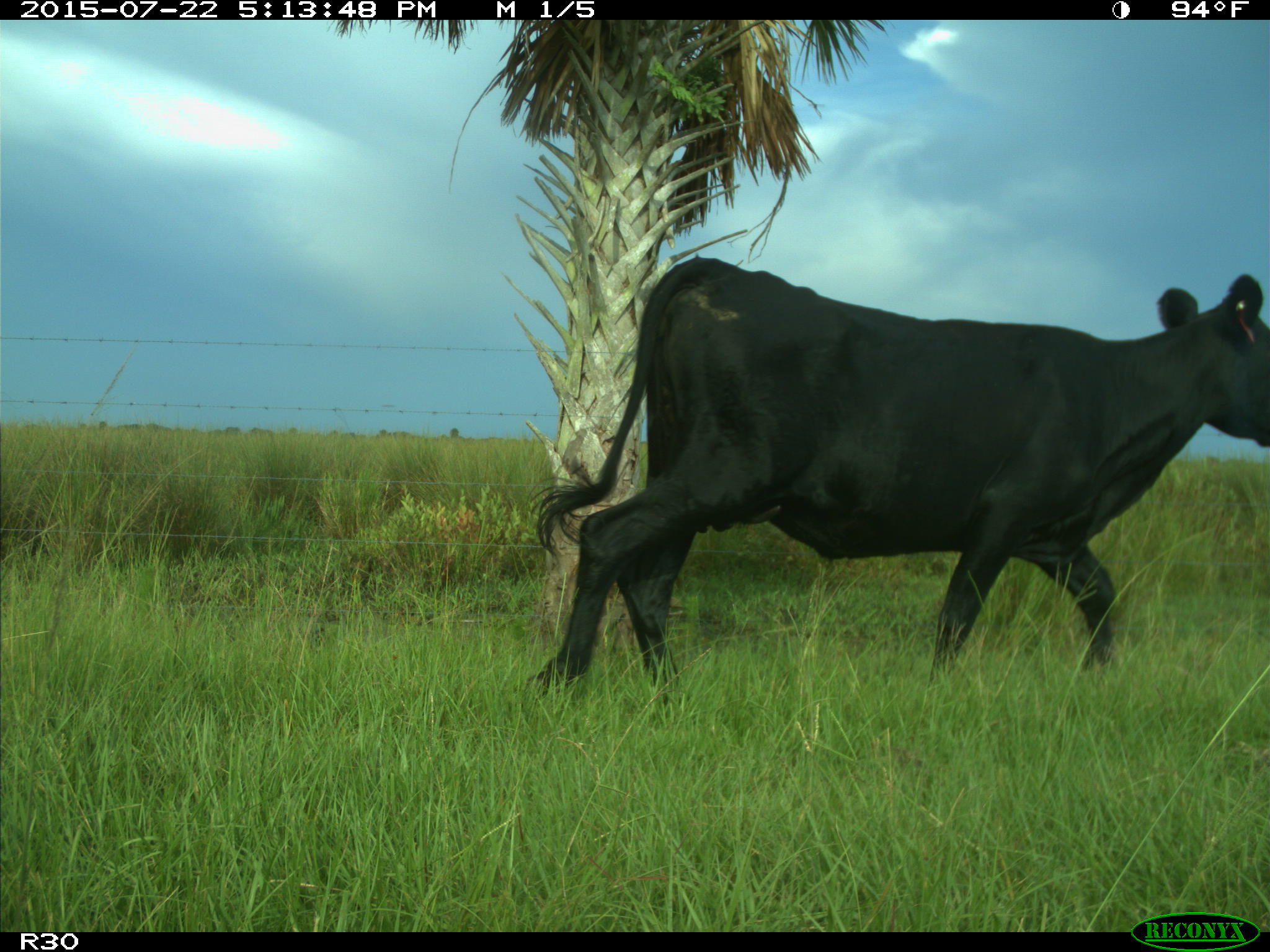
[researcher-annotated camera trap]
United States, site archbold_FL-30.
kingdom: Animalia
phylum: Chordata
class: Mammalia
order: Artiodactyla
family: Bovidae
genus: Bos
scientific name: Bos taurus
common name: domestic cow